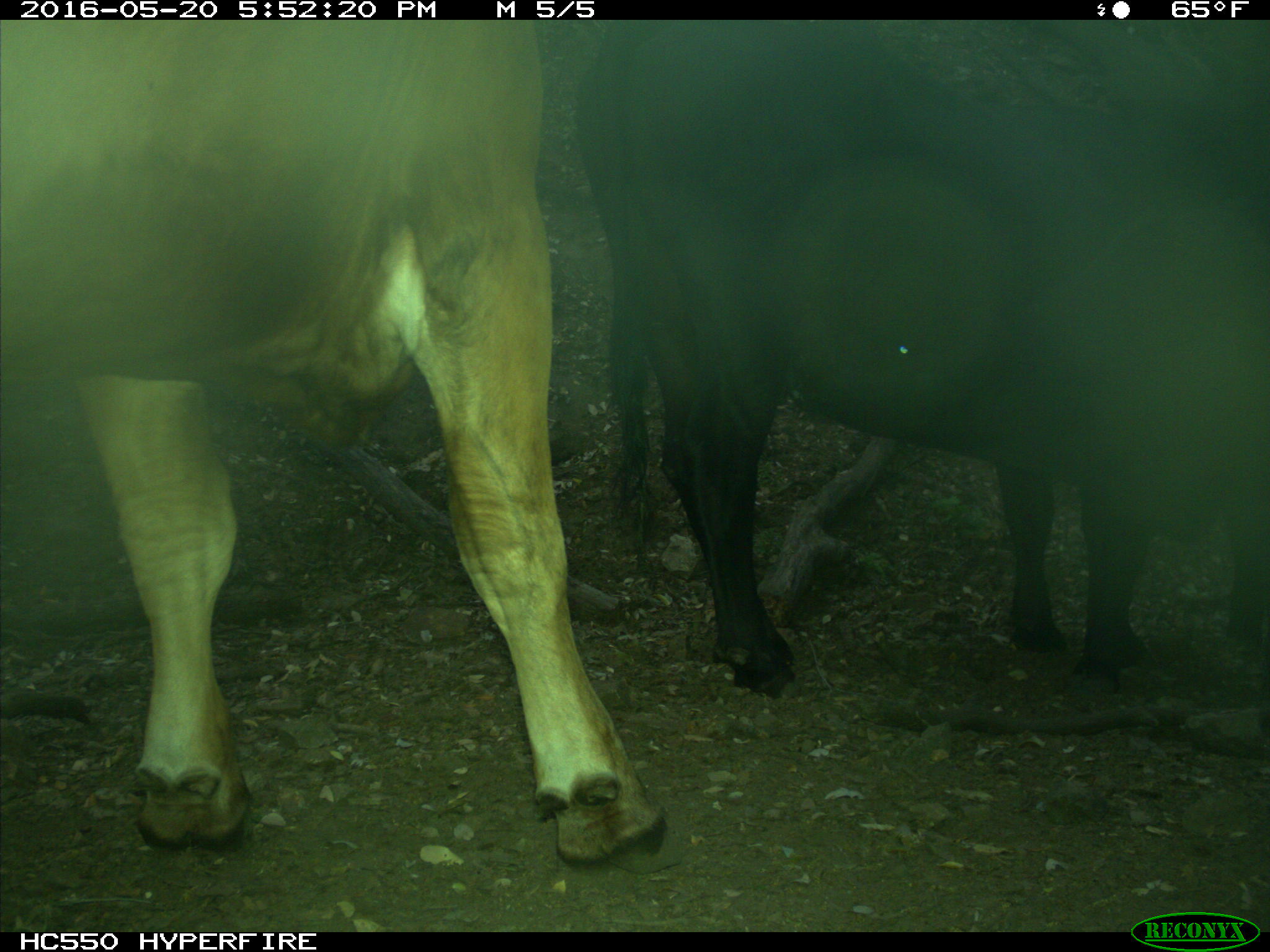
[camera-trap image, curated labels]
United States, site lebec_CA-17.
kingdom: Animalia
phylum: Chordata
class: Mammalia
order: Artiodactyla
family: Bovidae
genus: Bos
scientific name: Bos taurus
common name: domestic cow